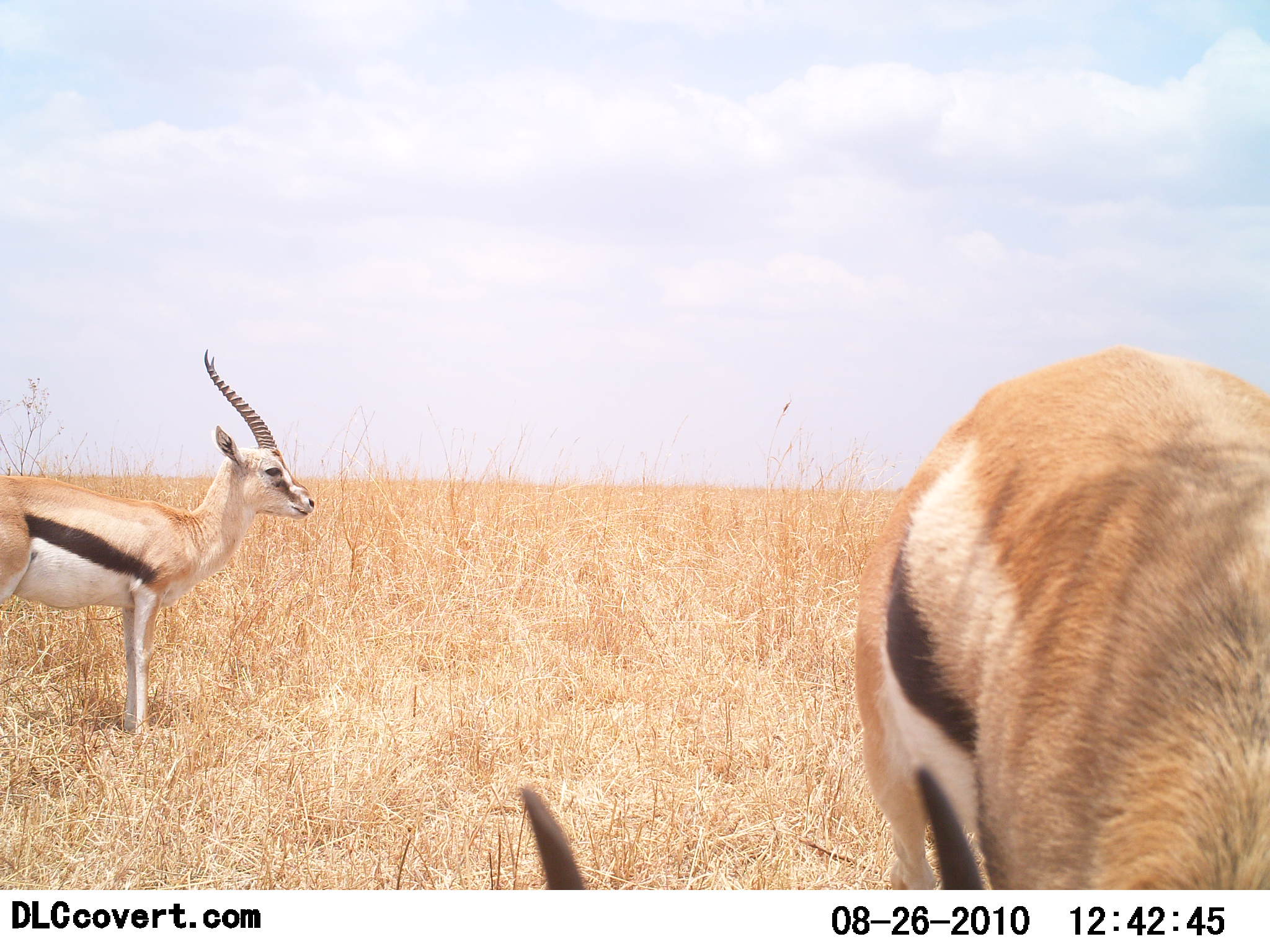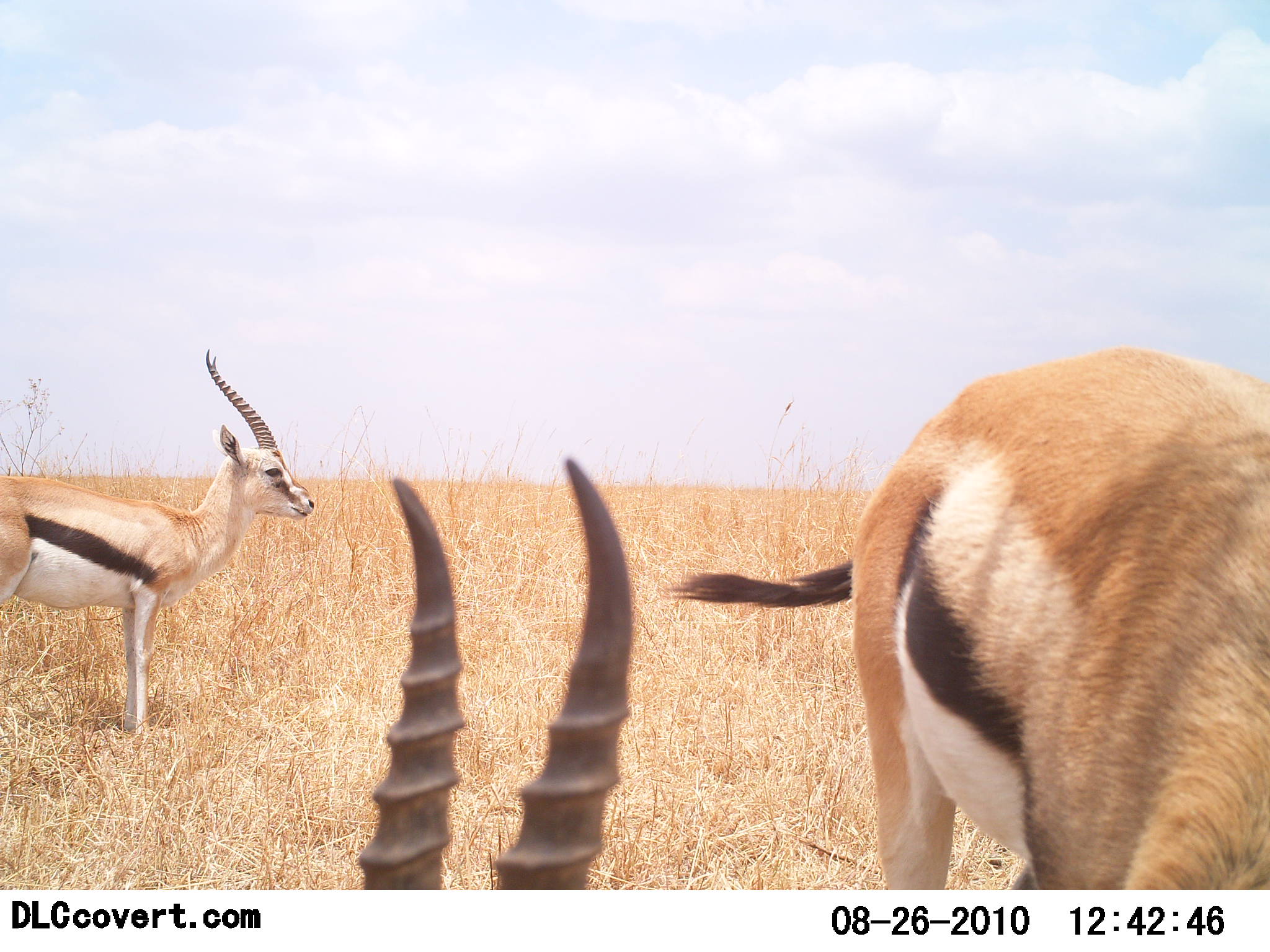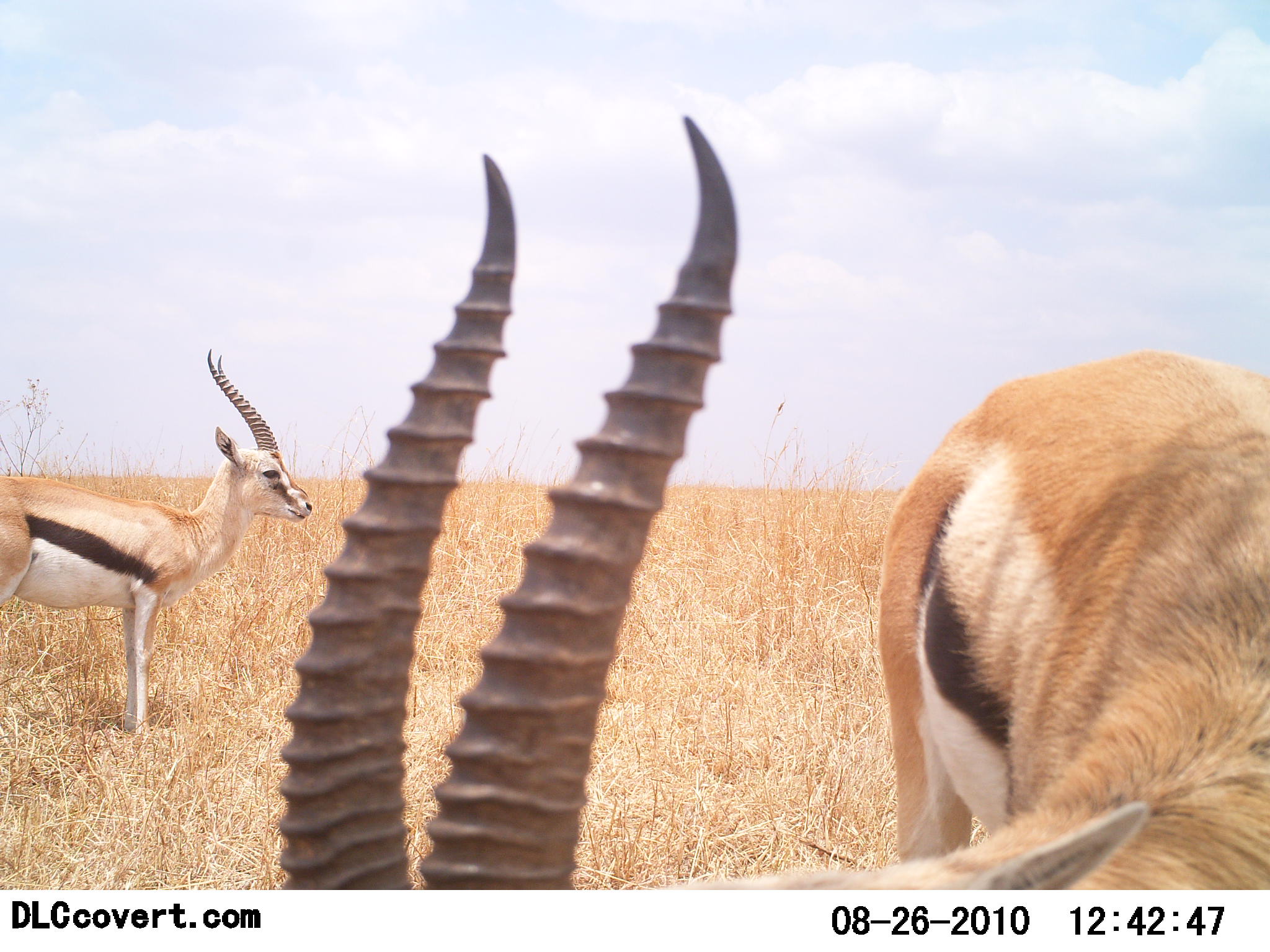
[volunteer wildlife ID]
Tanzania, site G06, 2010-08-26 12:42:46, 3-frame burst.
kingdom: Animalia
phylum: Chordata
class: Mammalia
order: Artiodactyla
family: Bovidae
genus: Eudorcas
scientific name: Eudorcas thomsonii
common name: thomson's gazelle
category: gazellethomsons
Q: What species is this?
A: Gazellethomsons (thomson's gazelle) (Eudorcas thomsonii).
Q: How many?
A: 2.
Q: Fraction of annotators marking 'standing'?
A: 80%.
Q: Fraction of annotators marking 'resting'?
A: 0%.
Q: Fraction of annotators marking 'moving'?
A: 0%.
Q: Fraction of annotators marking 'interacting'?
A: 0%.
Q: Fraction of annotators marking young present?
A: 0%.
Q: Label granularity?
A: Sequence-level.